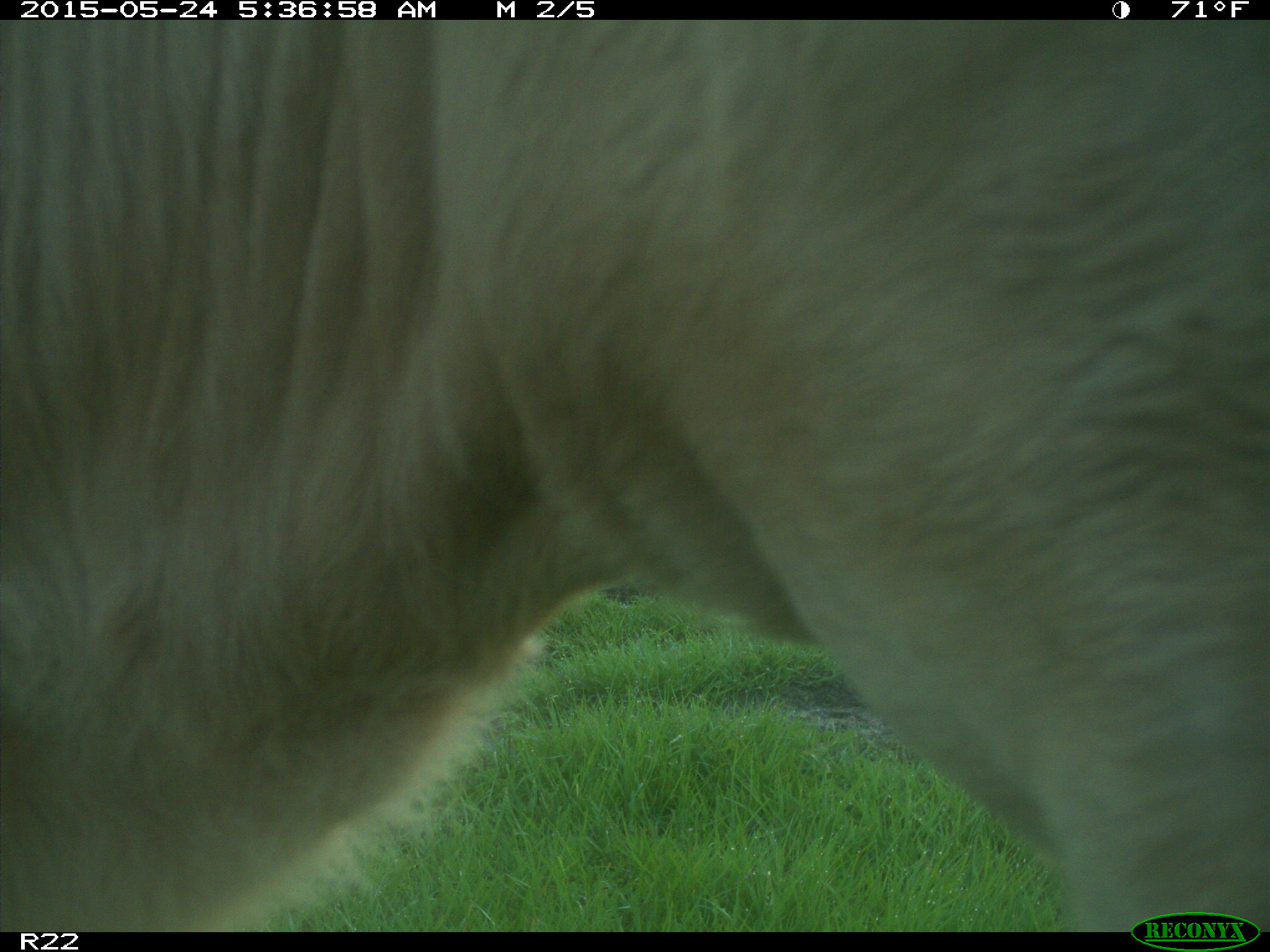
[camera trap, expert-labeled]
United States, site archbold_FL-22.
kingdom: Animalia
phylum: Chordata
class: Mammalia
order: Artiodactyla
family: Bovidae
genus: Bos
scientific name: Bos taurus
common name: domestic cow